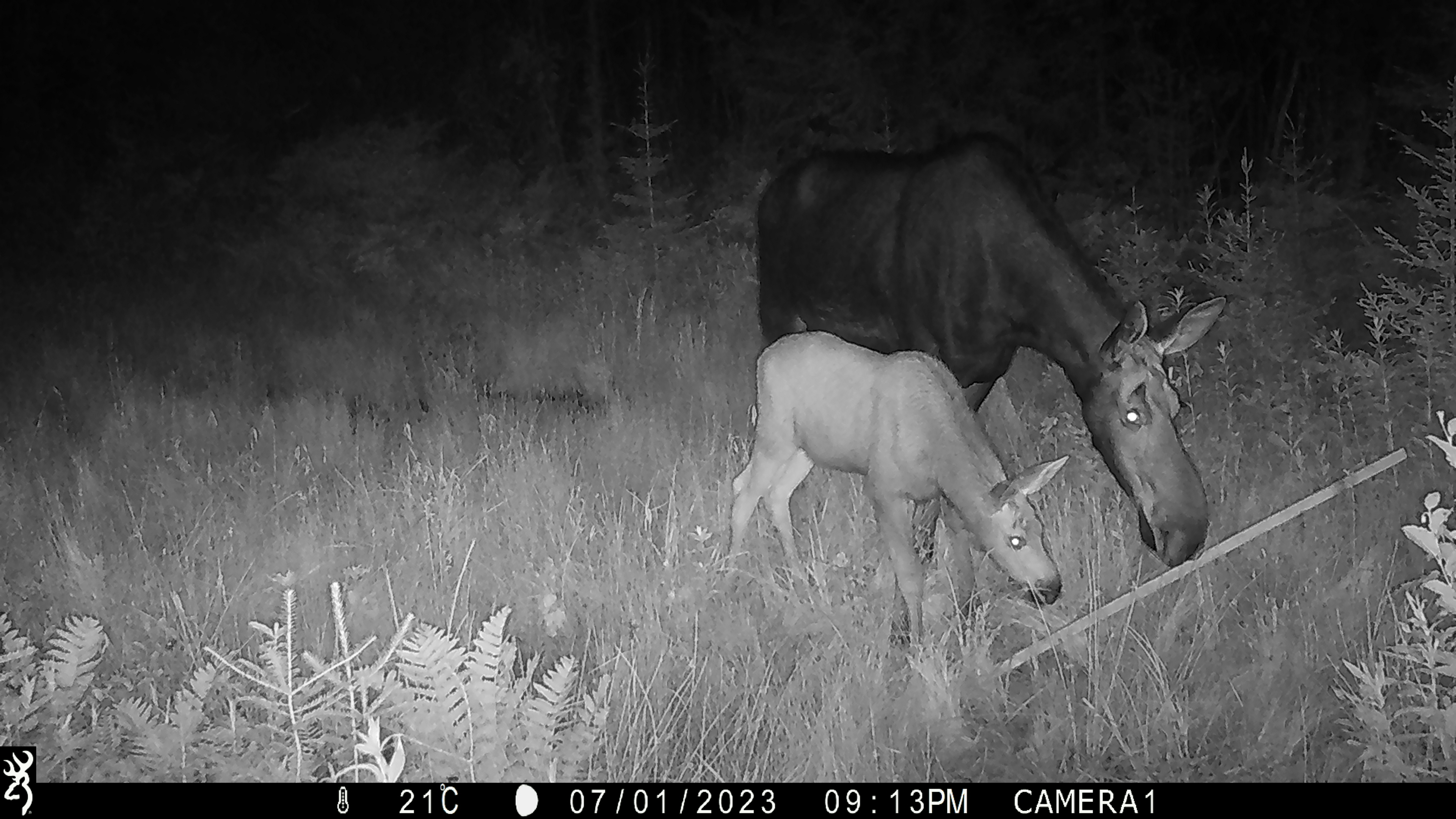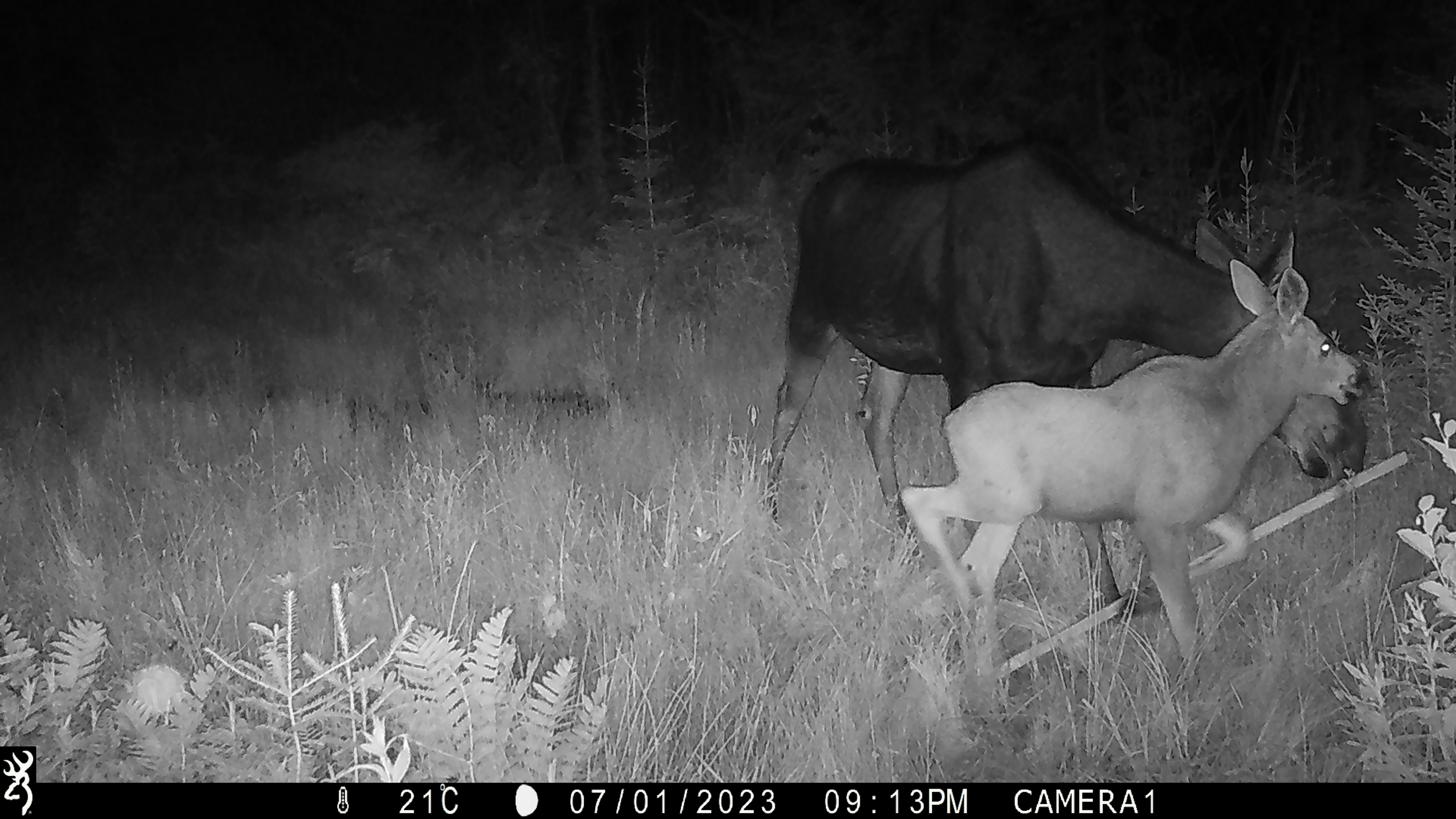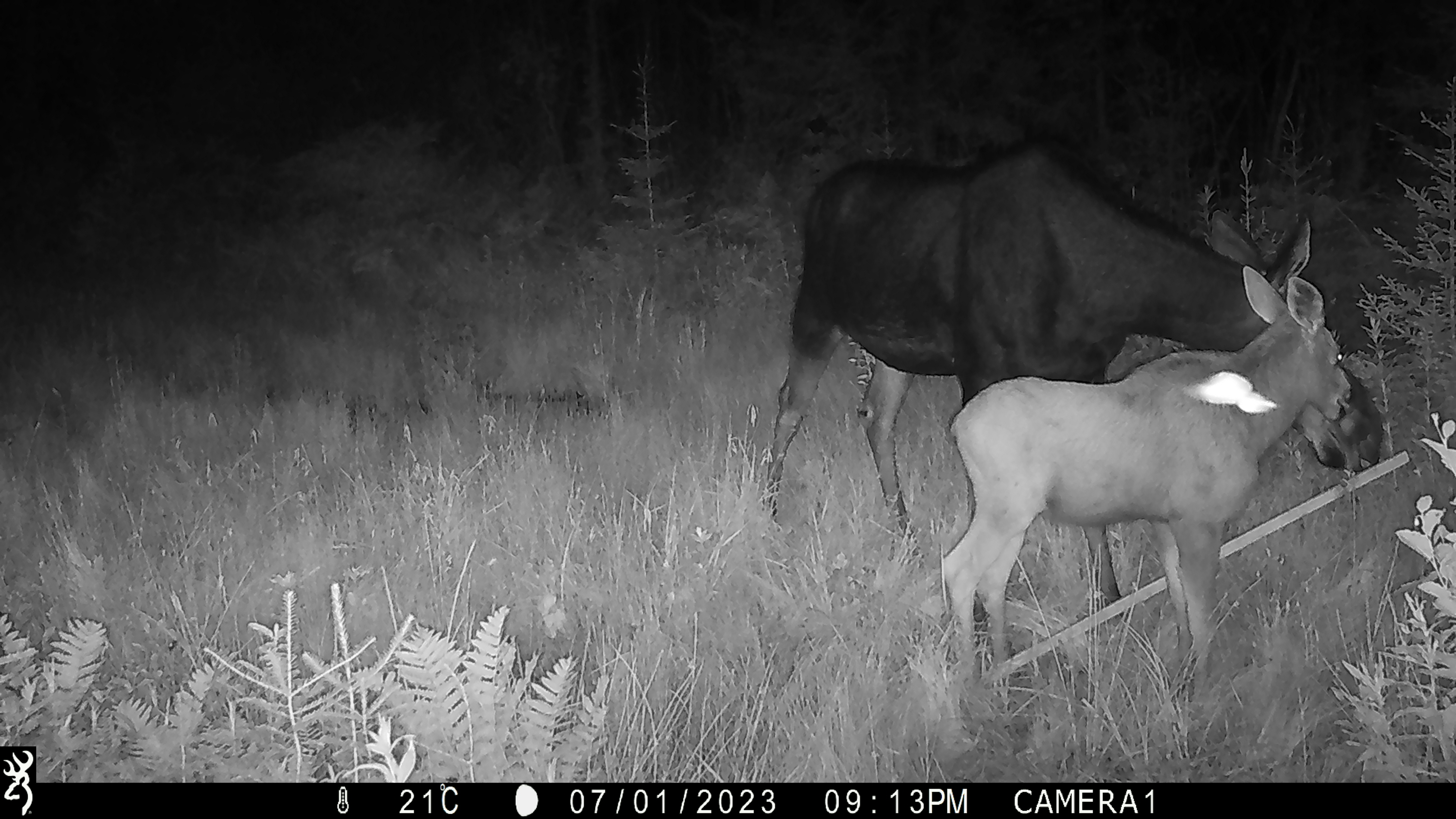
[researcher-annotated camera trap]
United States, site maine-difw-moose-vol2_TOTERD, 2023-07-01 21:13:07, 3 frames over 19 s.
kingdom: Animalia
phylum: Chordata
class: Mammalia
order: Artiodactyla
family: Cervidae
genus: Alces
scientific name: Alces alces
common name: moose